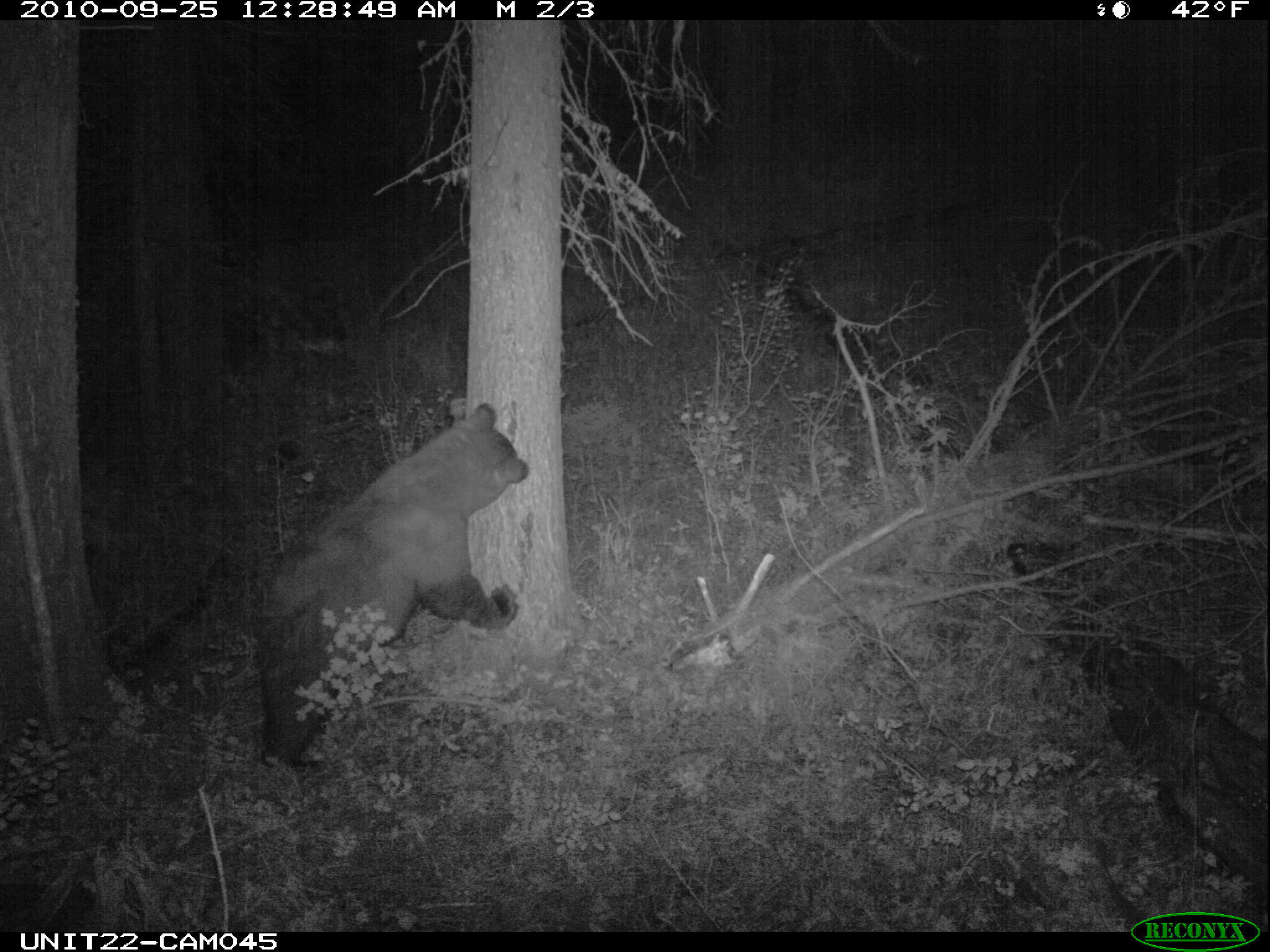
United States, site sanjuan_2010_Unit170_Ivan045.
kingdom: Animalia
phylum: Chordata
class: Mammalia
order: Carnivora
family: Ursidae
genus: Ursus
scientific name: Ursus americanus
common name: american black bear